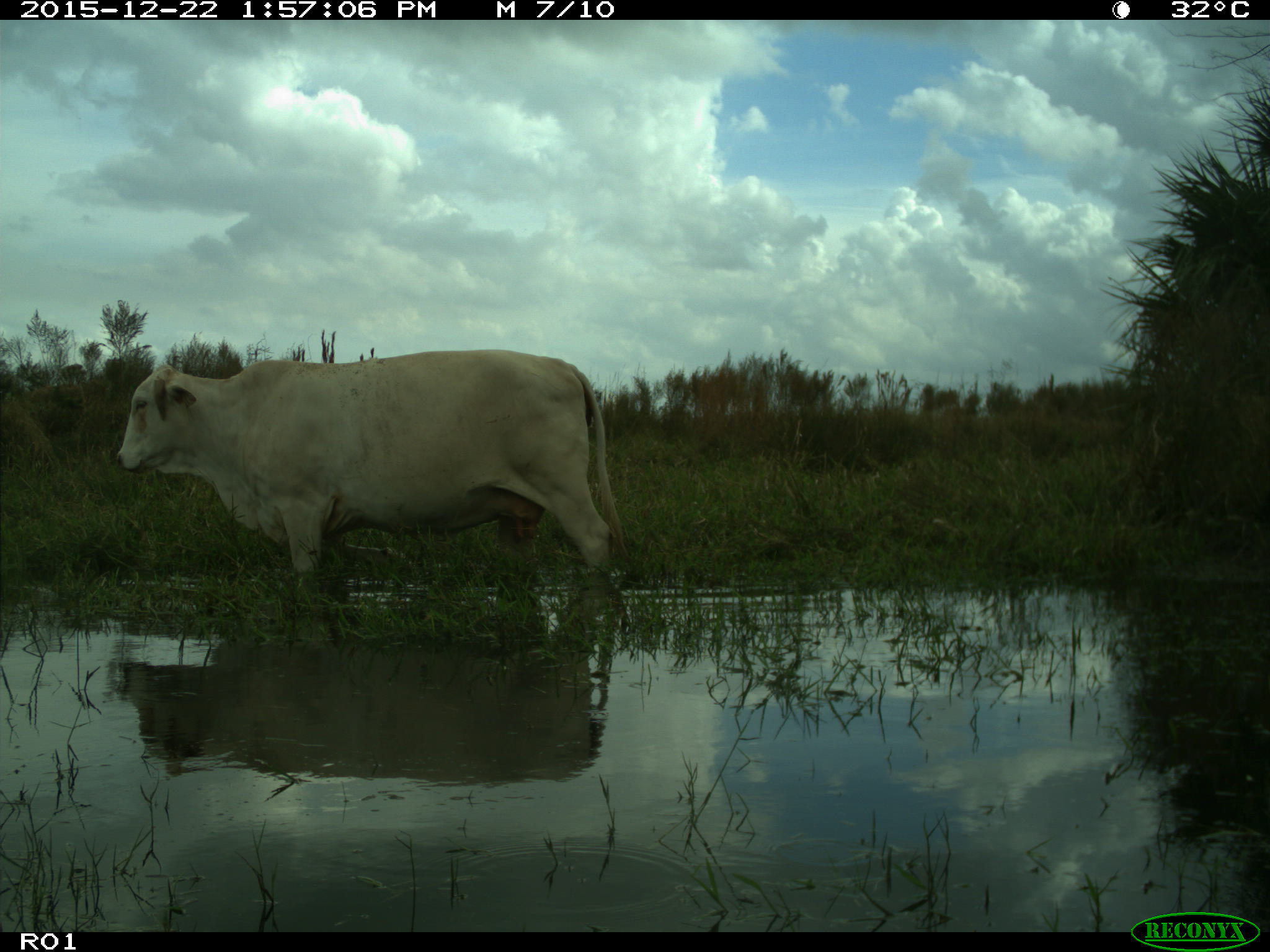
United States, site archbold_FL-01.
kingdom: Animalia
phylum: Chordata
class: Mammalia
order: Artiodactyla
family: Bovidae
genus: Bos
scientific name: Bos taurus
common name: domestic cow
Bos taurus (domestic cow).